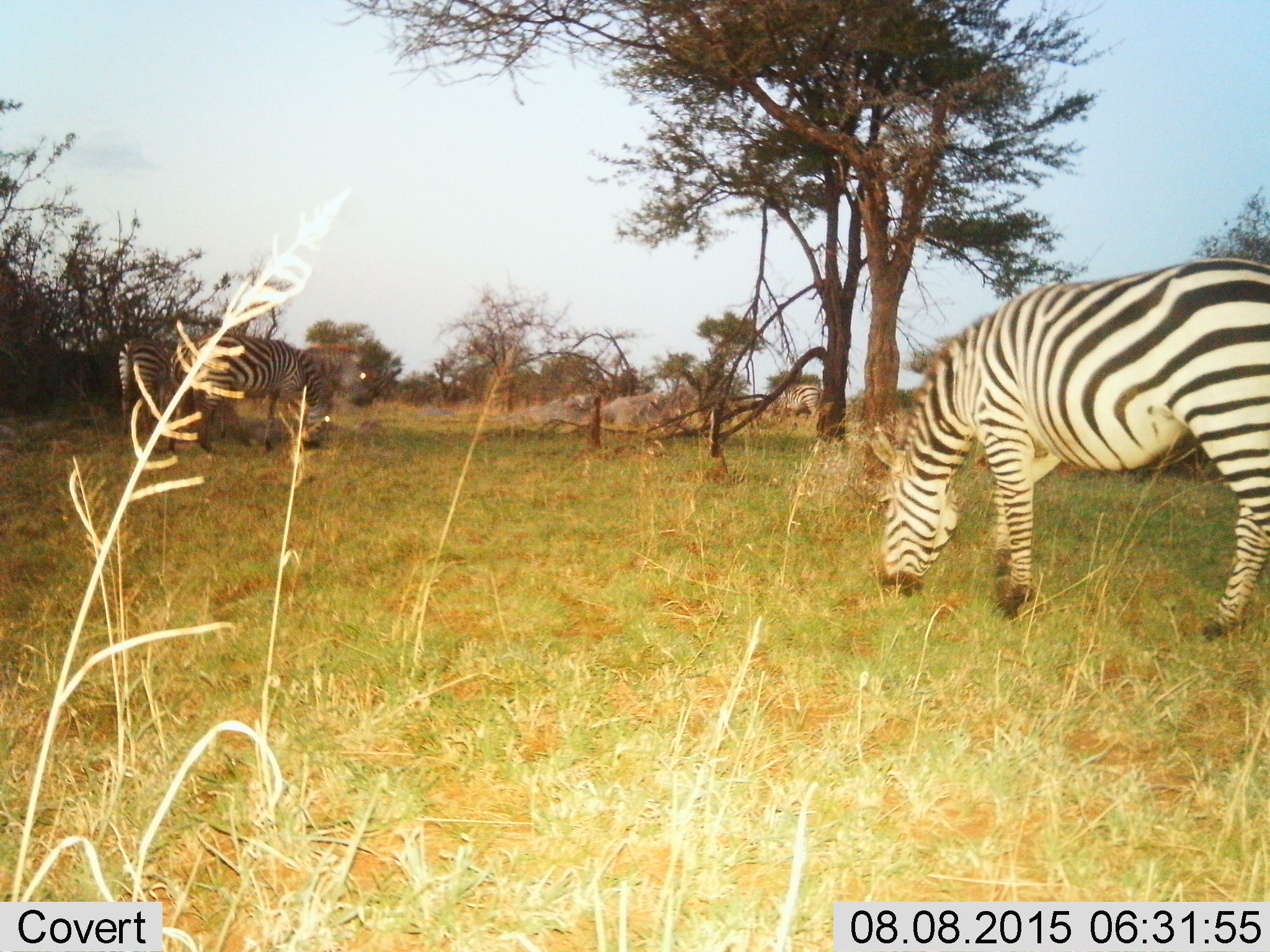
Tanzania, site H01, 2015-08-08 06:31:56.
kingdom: Animalia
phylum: Chordata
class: Mammalia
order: Perissodactyla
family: Equidae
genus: Equus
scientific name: Equus quagga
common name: plains zebra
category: zebra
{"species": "zebra (plains zebra) (Equus quagga)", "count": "4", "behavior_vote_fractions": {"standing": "60%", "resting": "0%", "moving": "10%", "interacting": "0%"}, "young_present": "0%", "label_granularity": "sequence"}